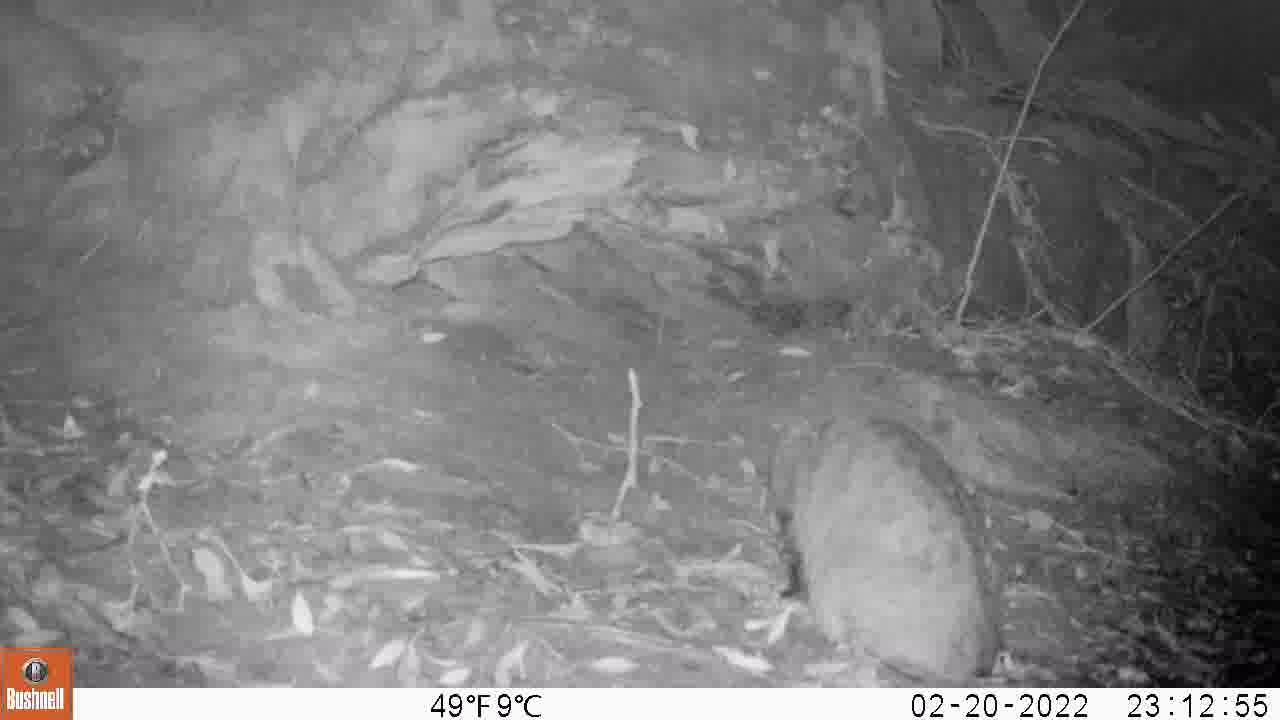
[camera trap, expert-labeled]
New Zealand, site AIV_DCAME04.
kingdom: Animalia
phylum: Chordata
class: Mammalia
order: Carnivora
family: Felidae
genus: Felis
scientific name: Felis catus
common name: domestic cat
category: cat